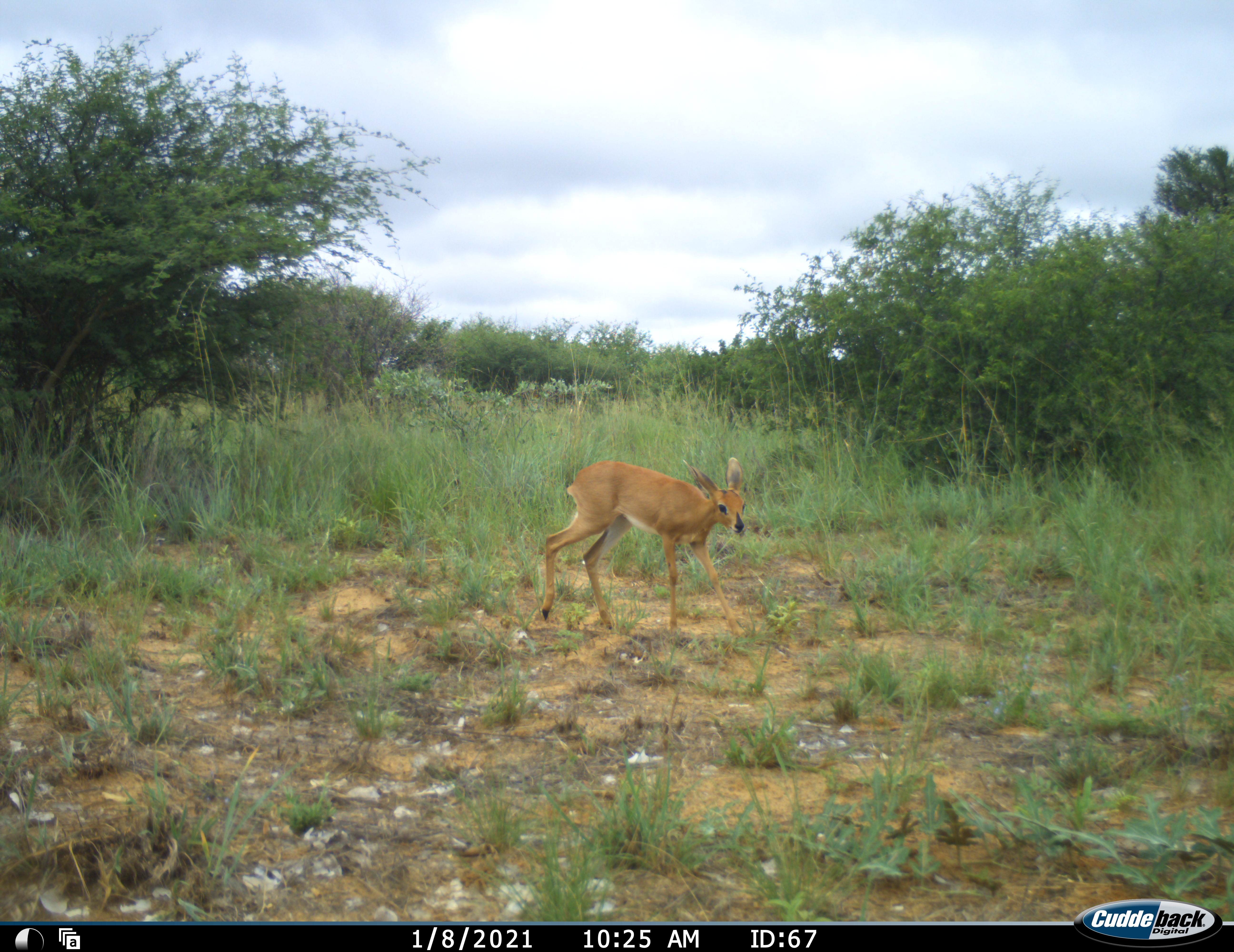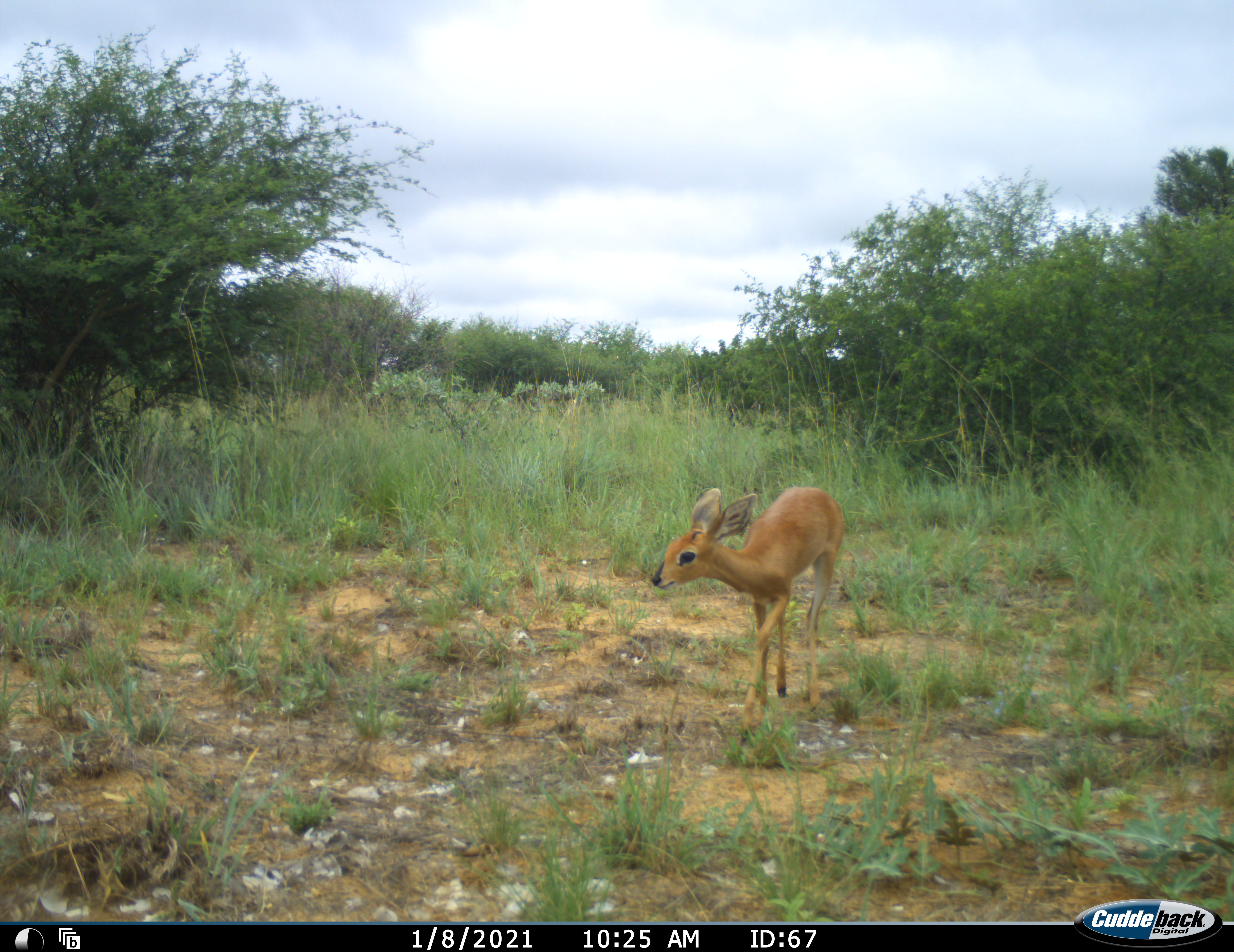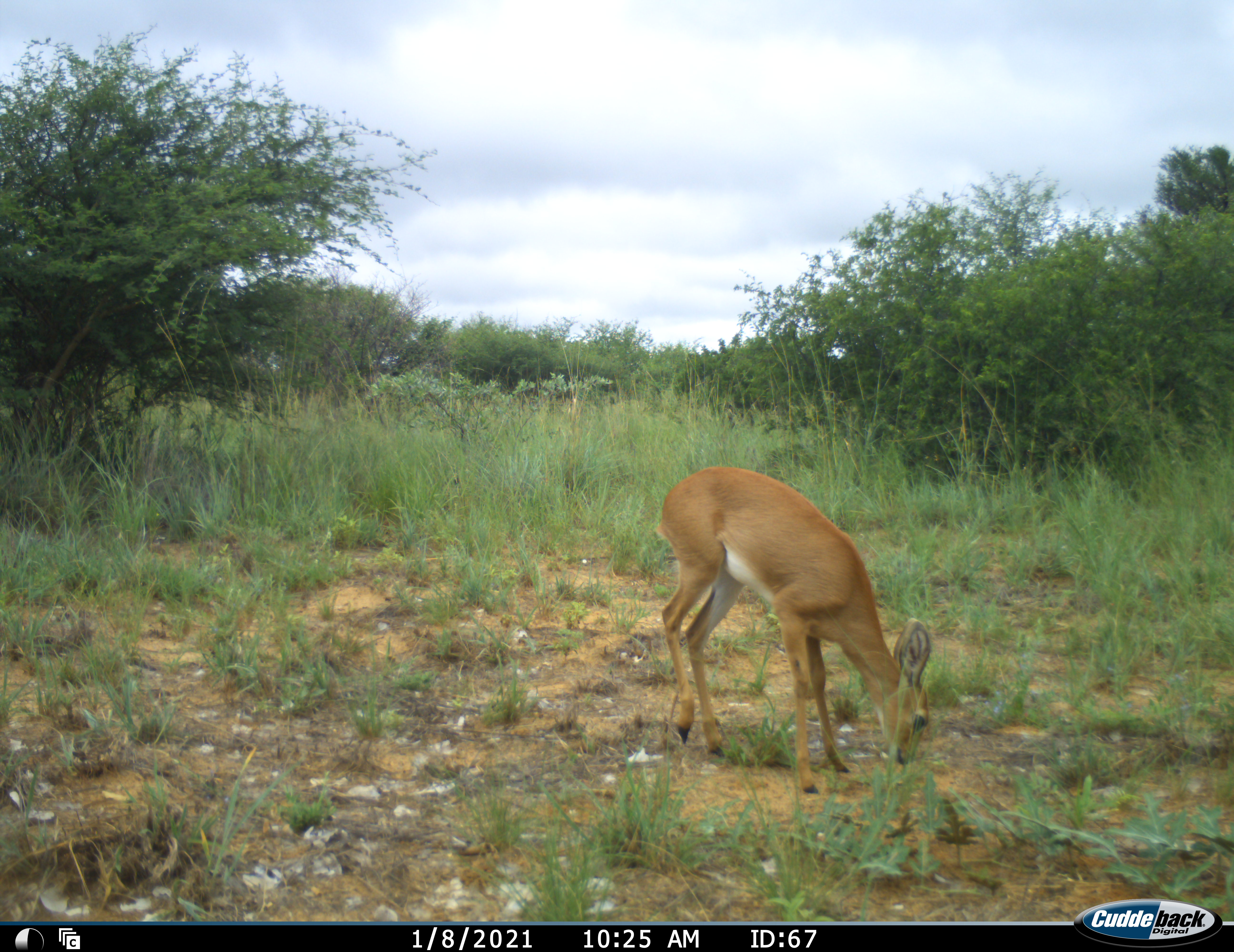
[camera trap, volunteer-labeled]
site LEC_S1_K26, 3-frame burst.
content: unidentified animal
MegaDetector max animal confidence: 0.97